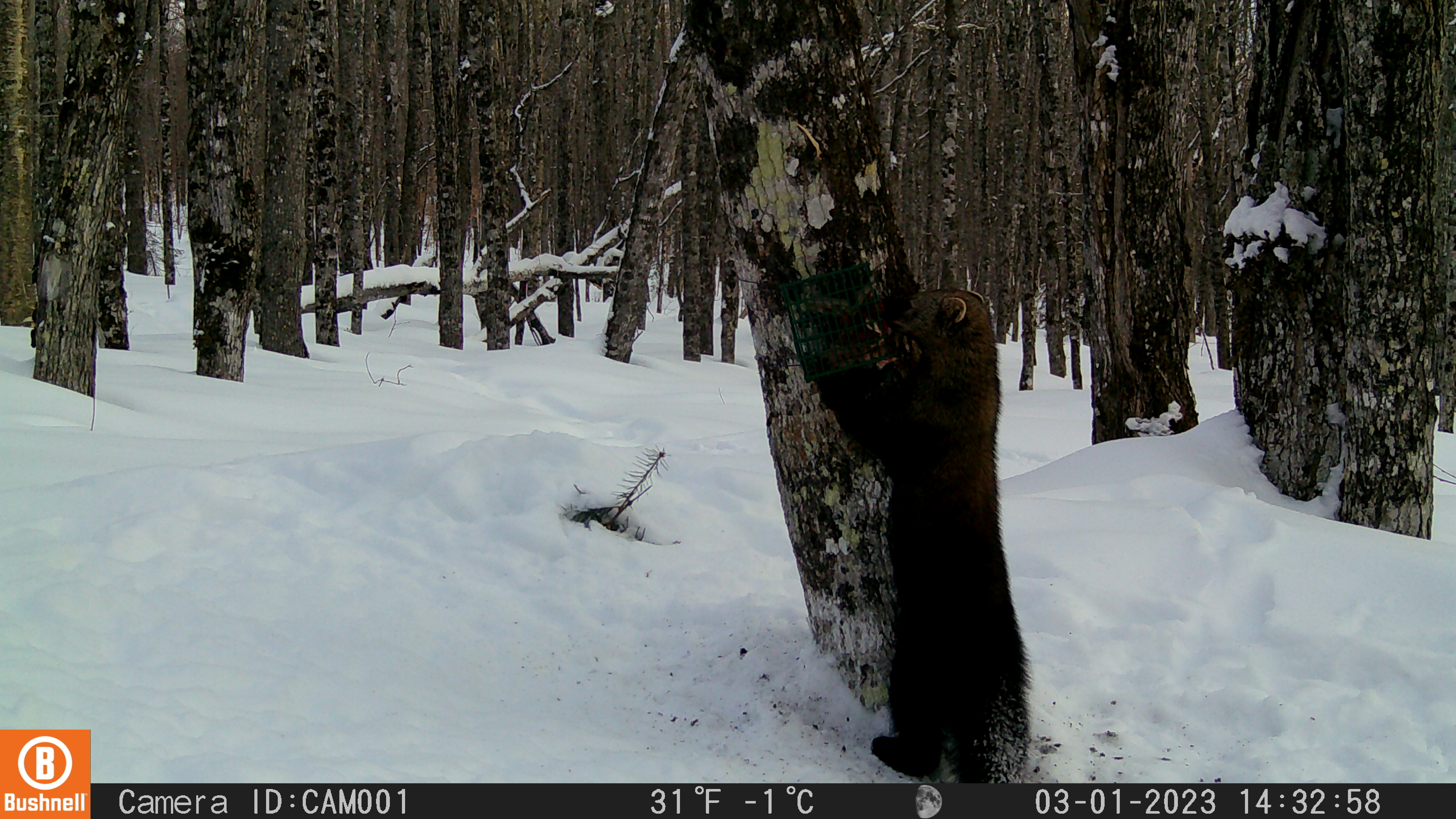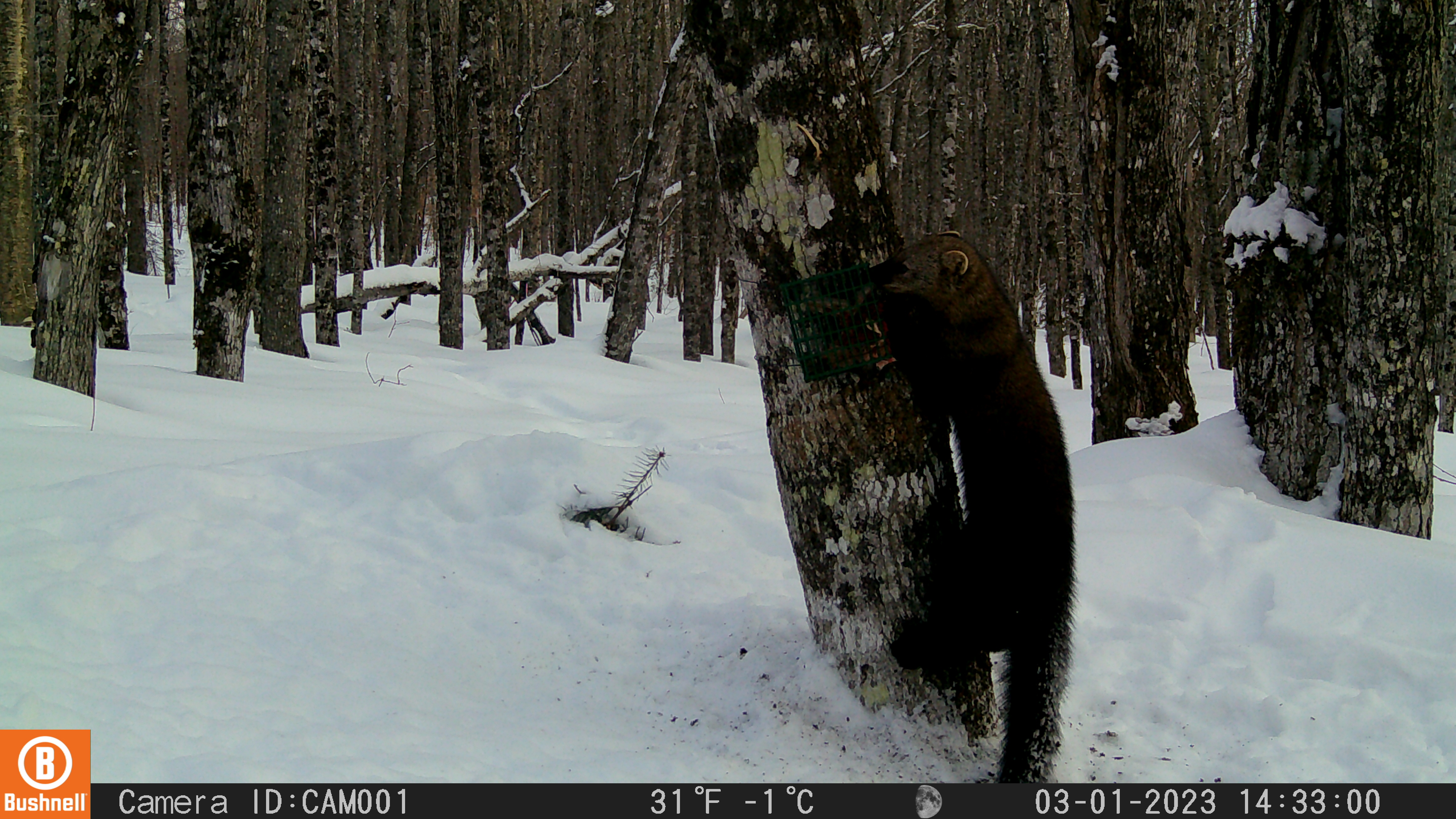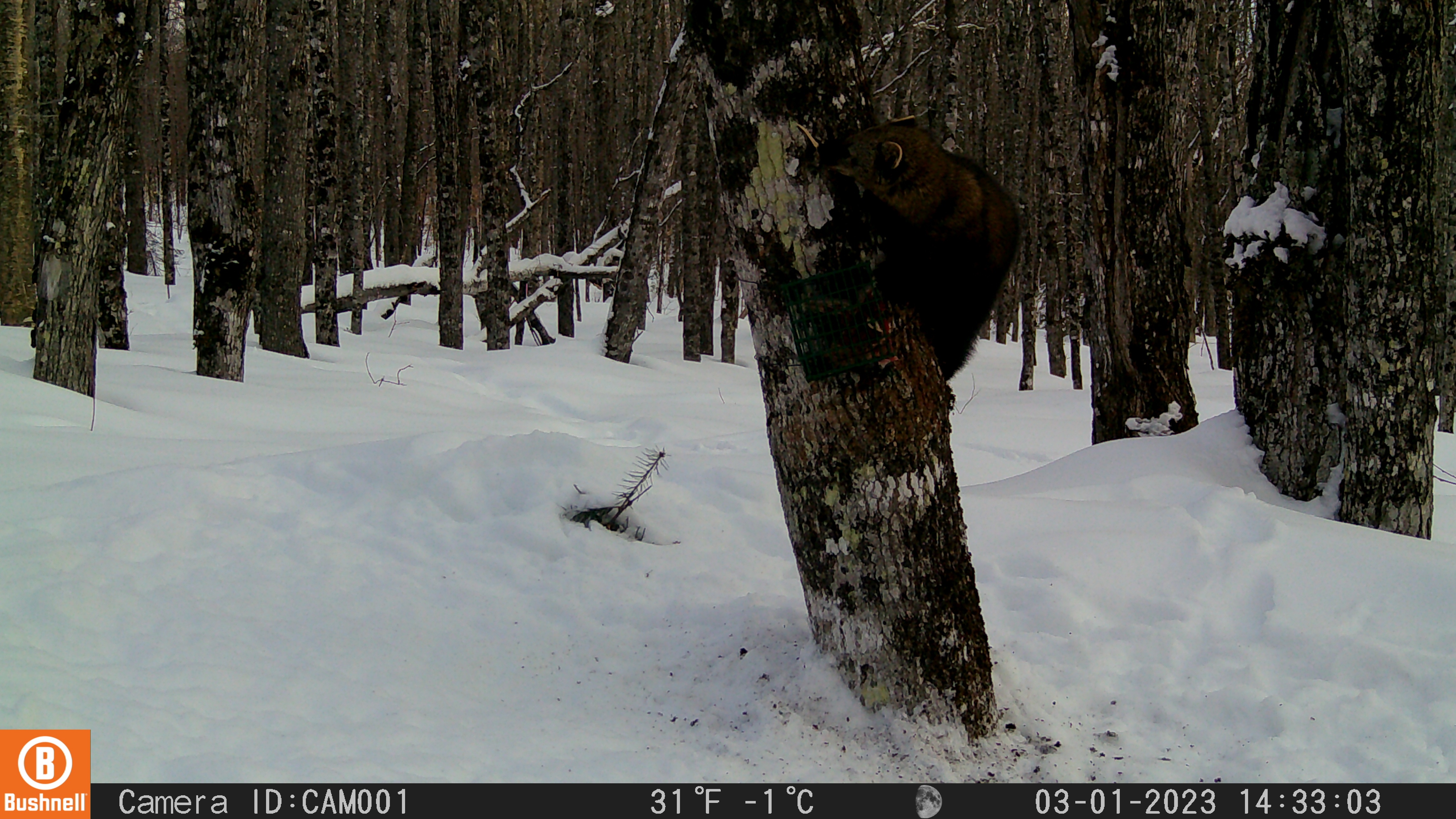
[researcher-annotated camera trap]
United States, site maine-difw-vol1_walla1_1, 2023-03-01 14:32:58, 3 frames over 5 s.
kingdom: Animalia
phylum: Chordata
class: Mammalia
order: Carnivora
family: Mustelidae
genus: Pekania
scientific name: Pekania pennanti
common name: fisher